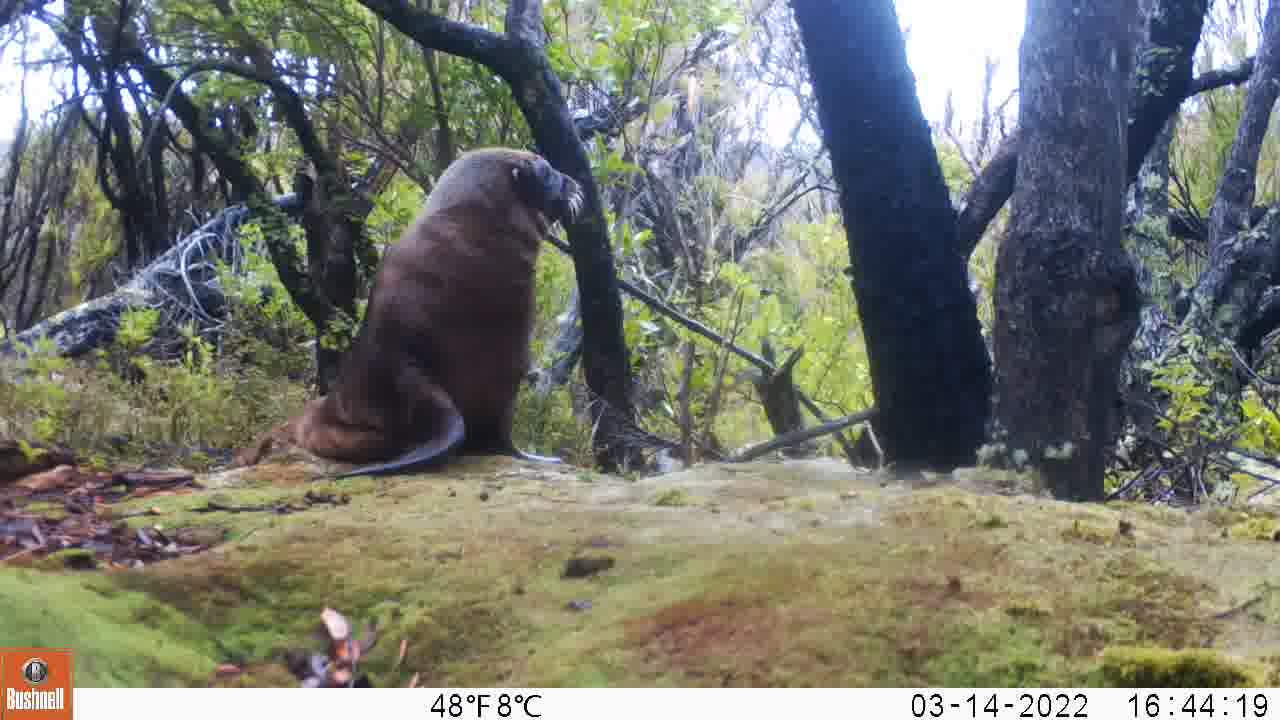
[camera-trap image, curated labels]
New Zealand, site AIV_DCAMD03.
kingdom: Animalia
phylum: Chordata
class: Mammalia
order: Carnivora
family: Otariidae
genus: Phocarctos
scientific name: Phocarctos hookeri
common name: new zealand sea lion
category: sealion